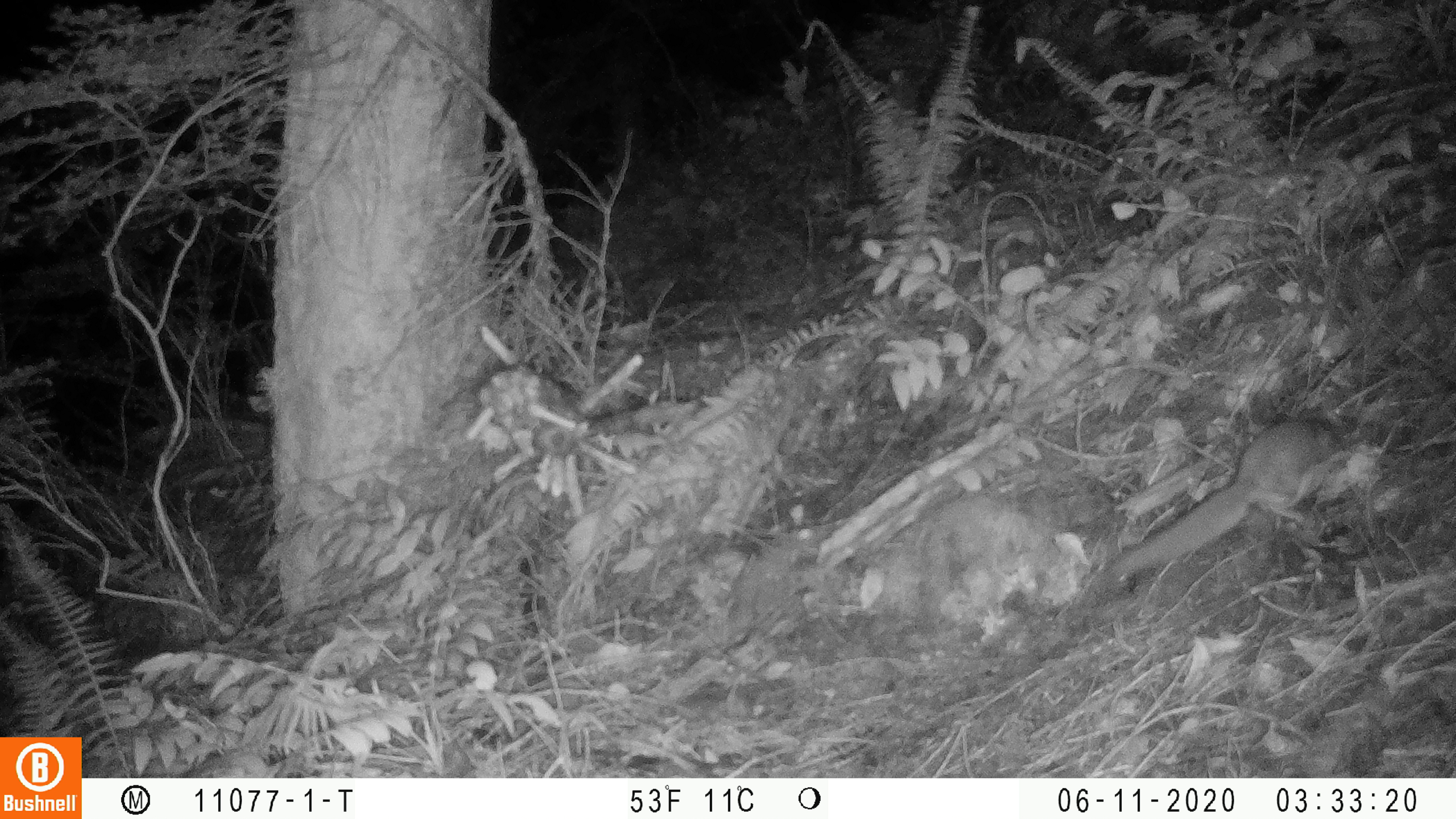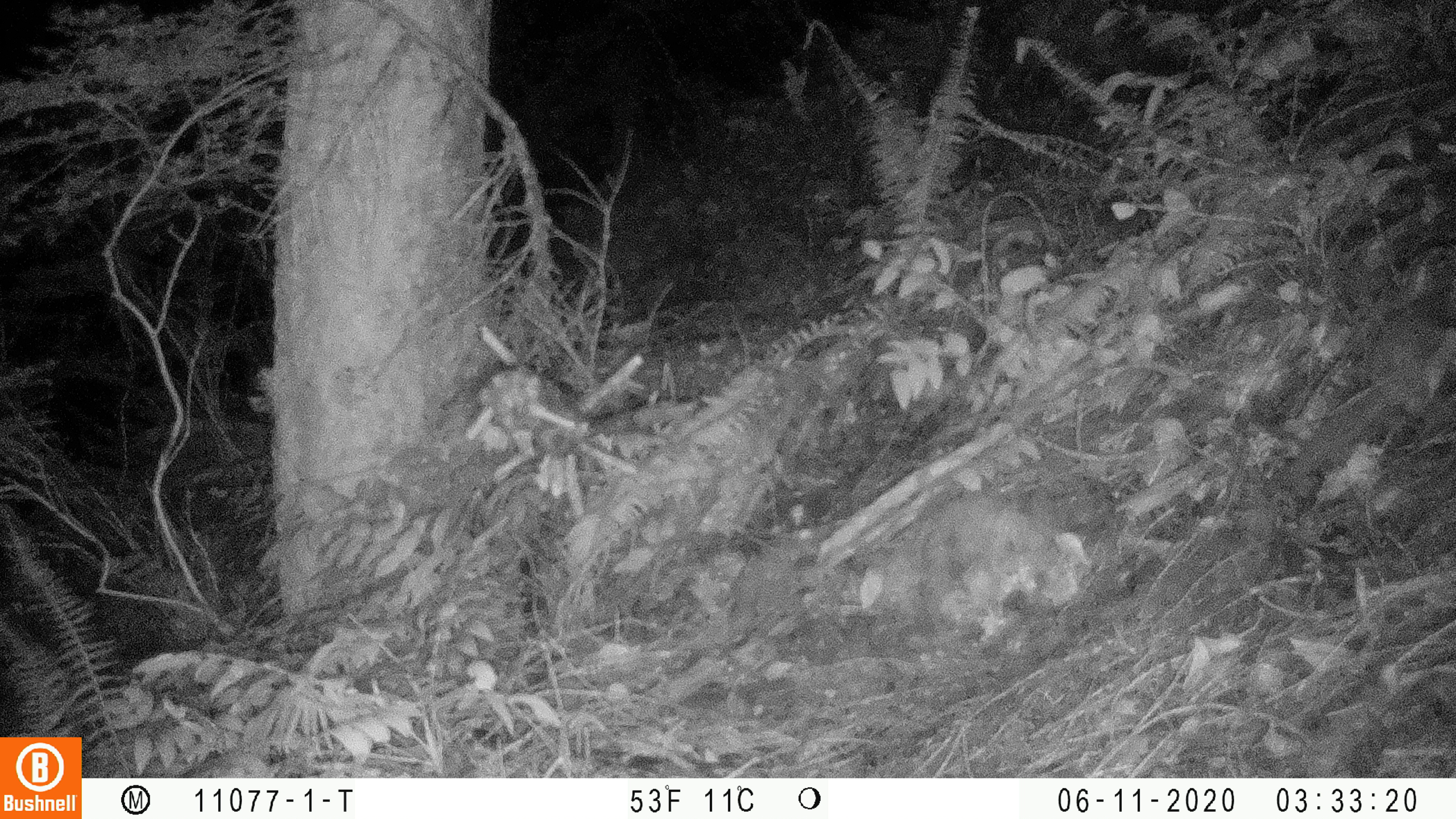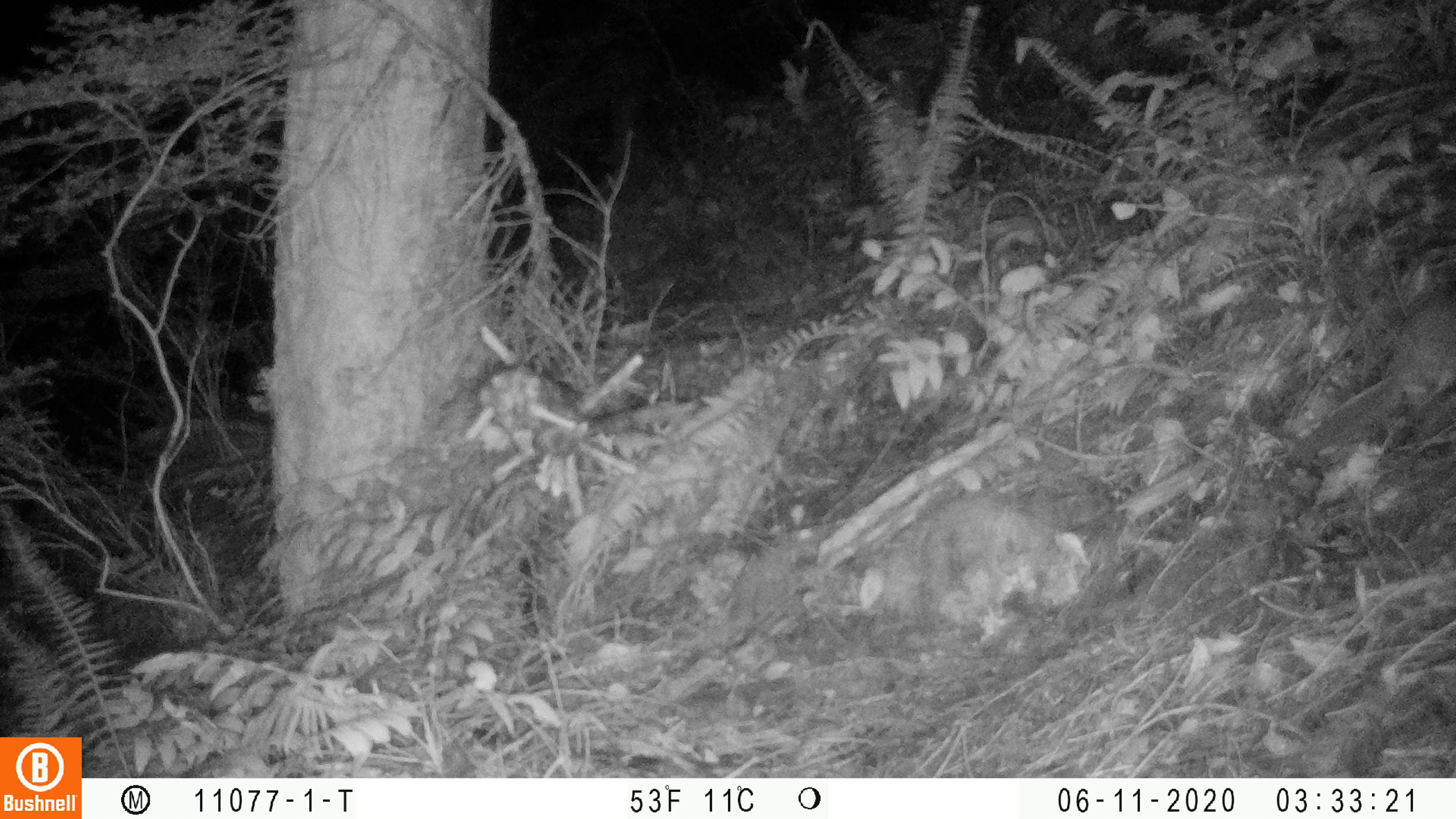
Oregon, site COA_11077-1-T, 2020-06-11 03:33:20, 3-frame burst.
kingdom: Animalia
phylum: Chordata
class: Mammalia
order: Rodentia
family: Sciuridae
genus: Glaucomys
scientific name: Glaucomys oregonensis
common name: humboldt's flying squirrel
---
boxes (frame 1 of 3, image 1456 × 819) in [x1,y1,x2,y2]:
humboldt's flying squirrel: [1089,409,1355,597]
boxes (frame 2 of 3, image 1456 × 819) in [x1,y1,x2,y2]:
humboldt's flying squirrel: [1278,270,1449,489]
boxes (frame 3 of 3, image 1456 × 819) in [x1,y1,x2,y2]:
humboldt's flying squirrel: [1269,290,1449,479]